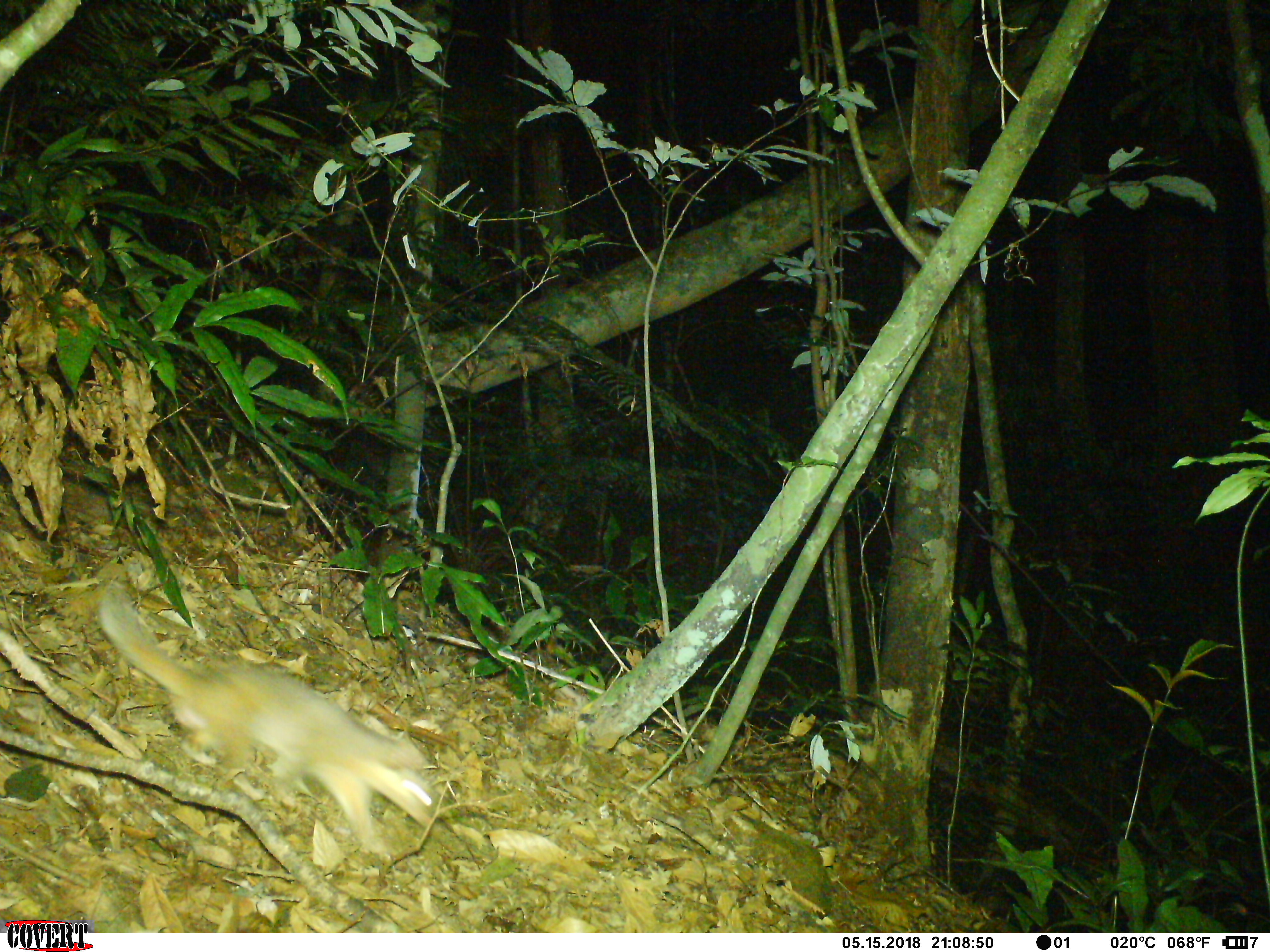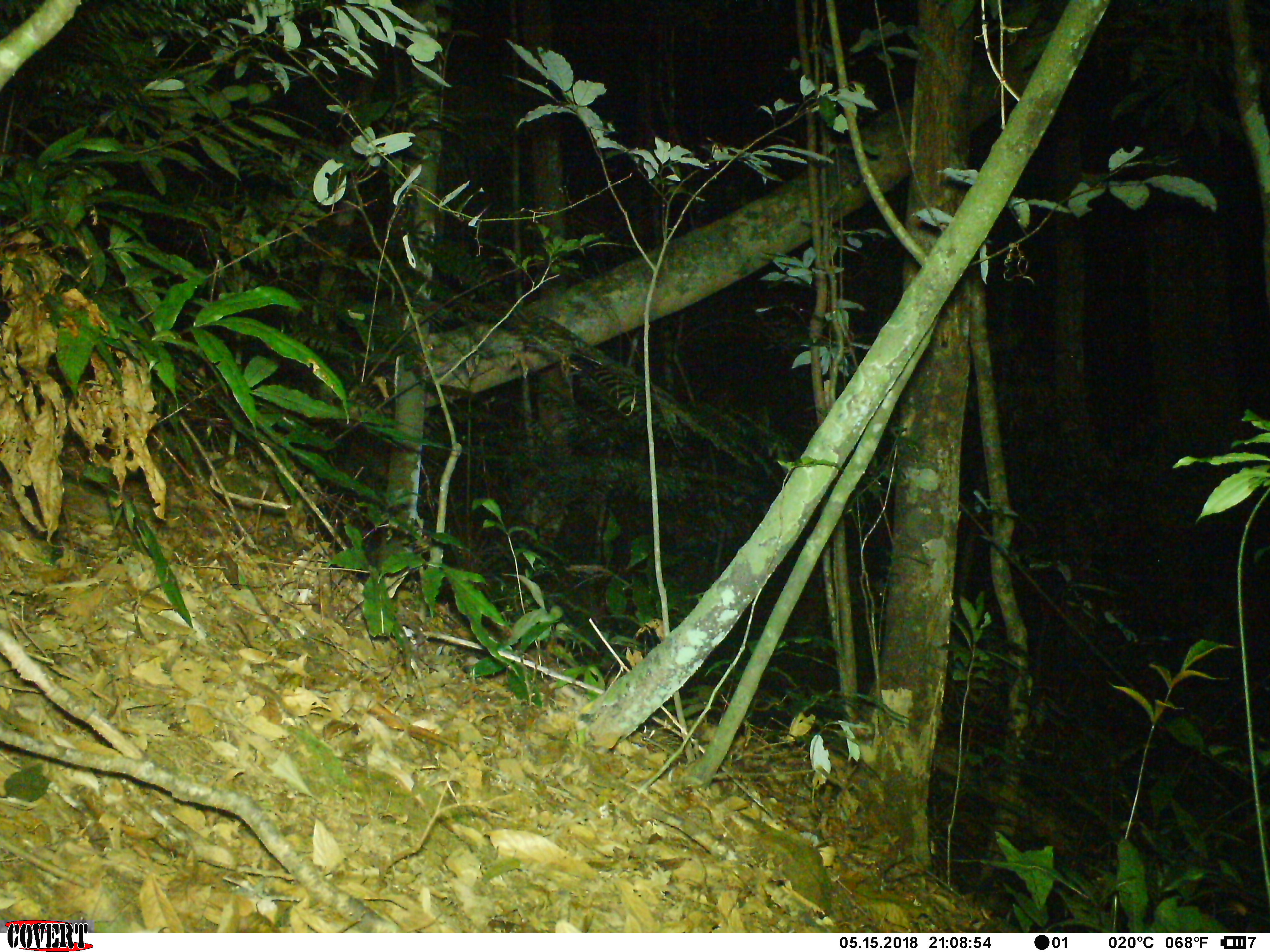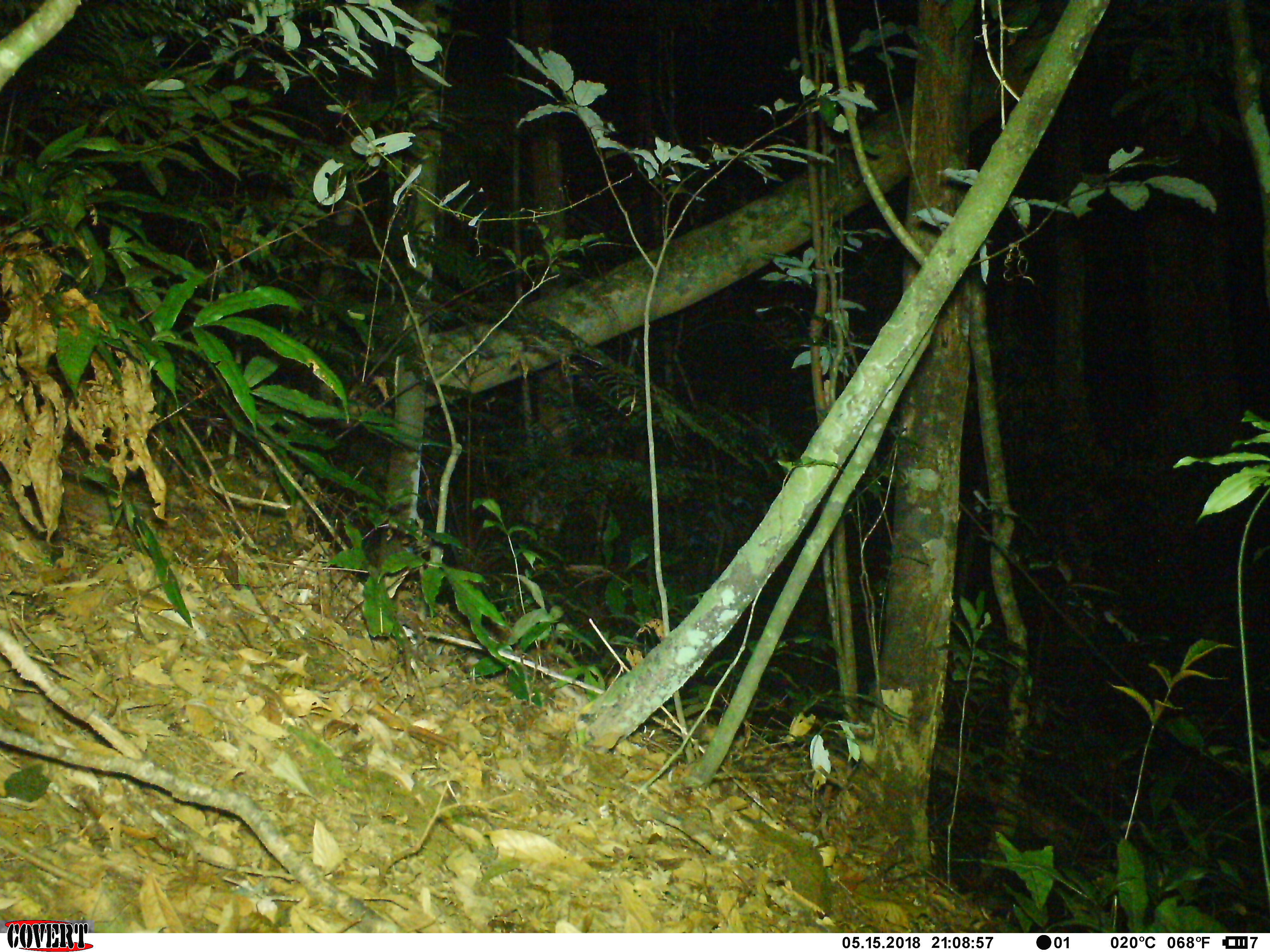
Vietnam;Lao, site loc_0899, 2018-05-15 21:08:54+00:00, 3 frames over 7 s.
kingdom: Animalia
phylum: Chordata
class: Mammalia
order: Carnivora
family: Mustelidae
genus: Melogale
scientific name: Melogale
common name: ferret badger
Ferret badger (Melogale). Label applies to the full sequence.